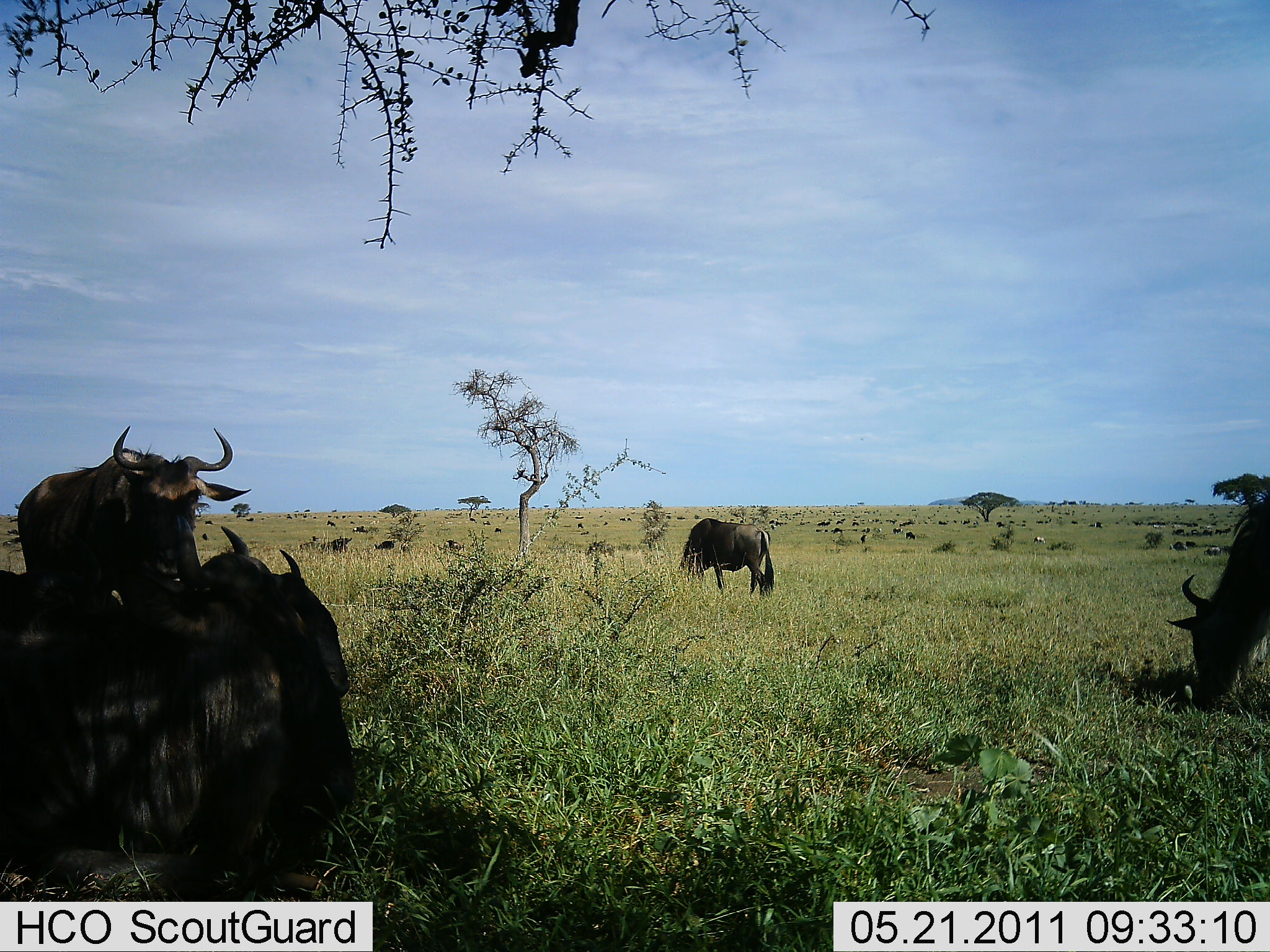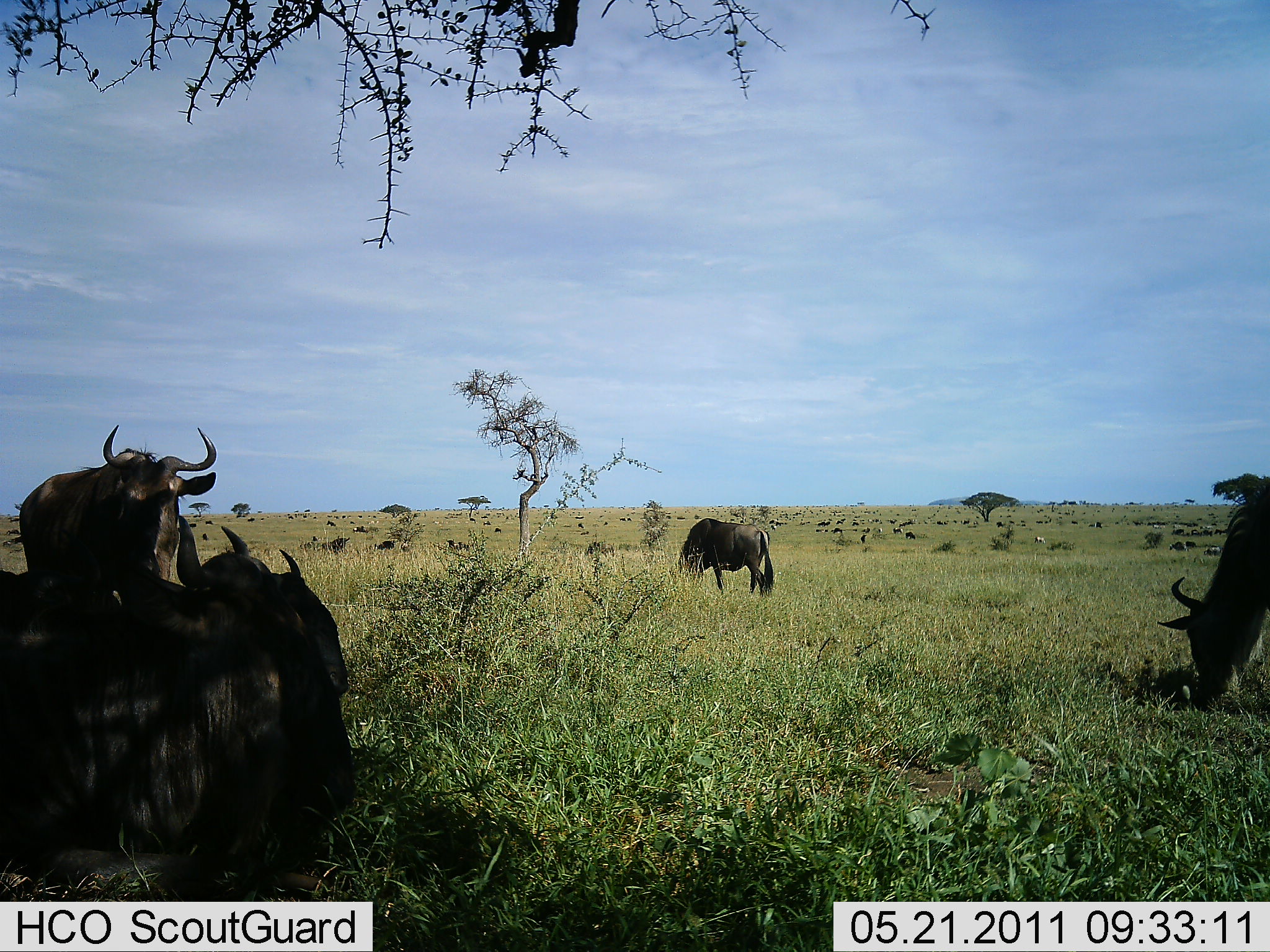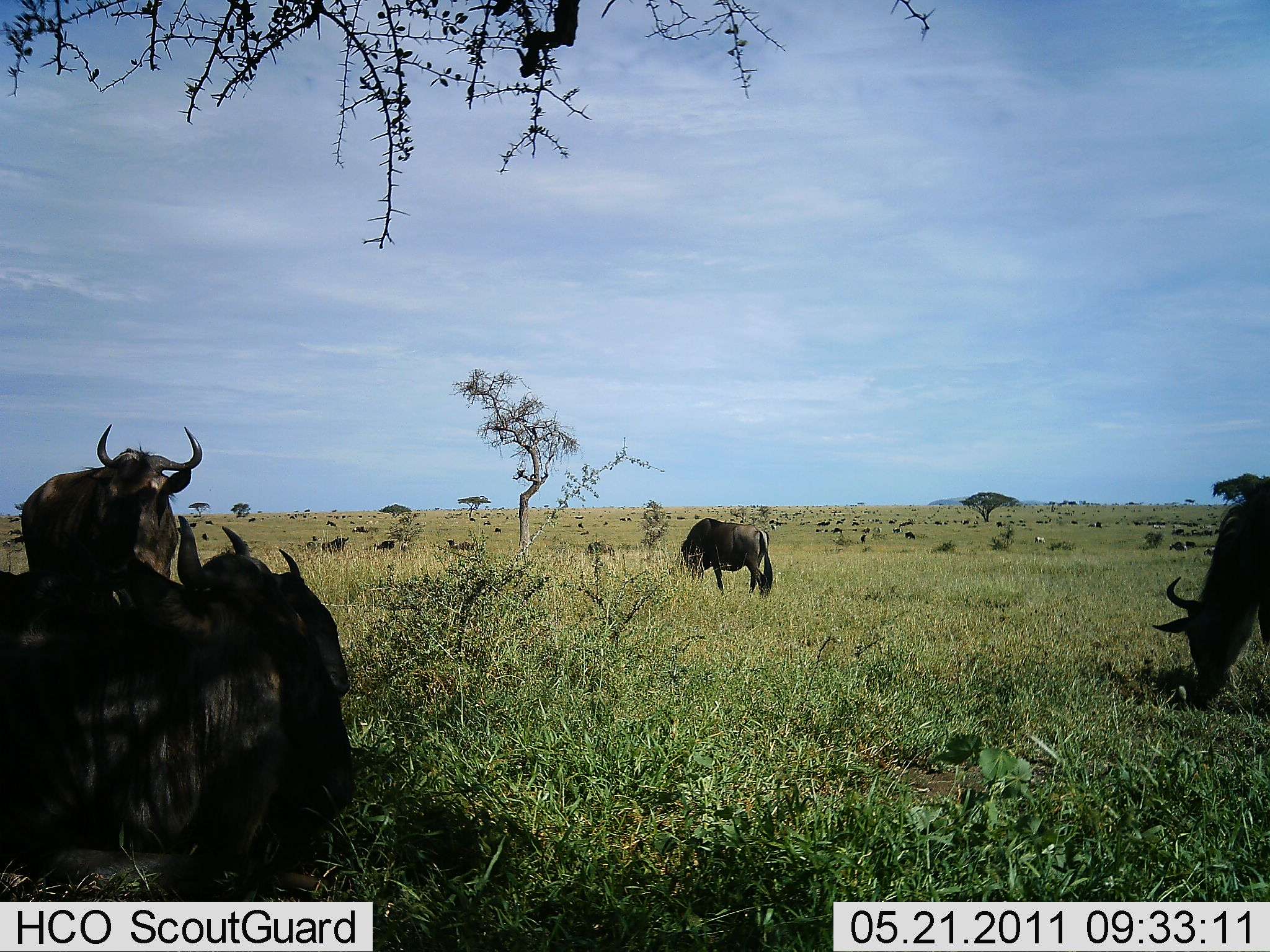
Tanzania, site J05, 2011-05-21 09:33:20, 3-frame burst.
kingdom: Animalia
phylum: Chordata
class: Mammalia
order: Artiodactyla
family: Bovidae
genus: Connochaetes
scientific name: Connochaetes taurinus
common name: blue wildebeest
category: wildebeest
Wildebeest (blue wildebeest) (Connochaetes taurinus), count 5. Behavior (volunteer vote fractions): standing 64%, resting 71%, moving 14%, interacting 7%. Young present (vote fraction): 0%. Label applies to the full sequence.